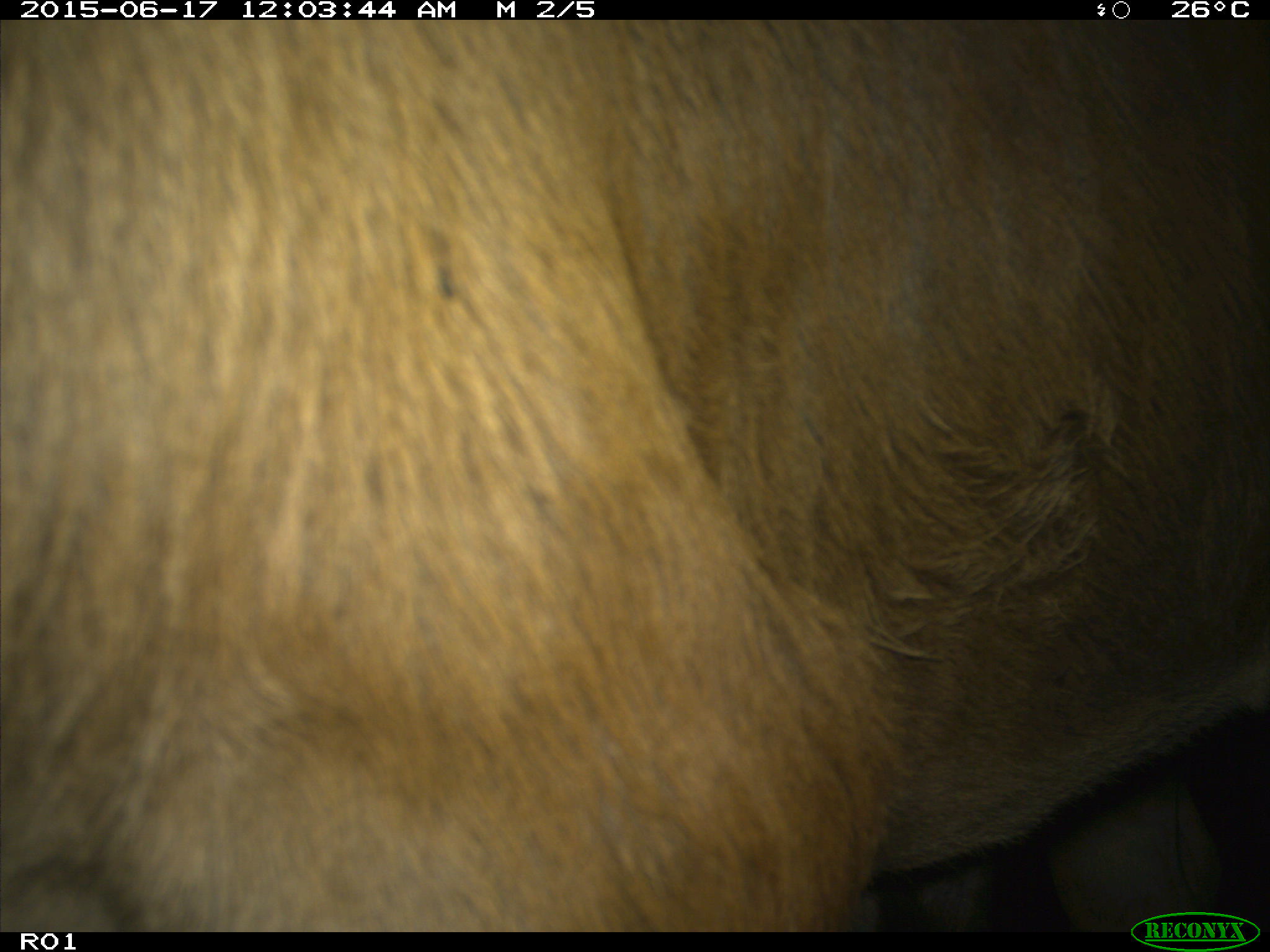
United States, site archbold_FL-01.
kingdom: Animalia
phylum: Chordata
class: Mammalia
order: Artiodactyla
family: Bovidae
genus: Bos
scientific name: Bos taurus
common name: domestic cow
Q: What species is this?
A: Bos taurus (domestic cow).